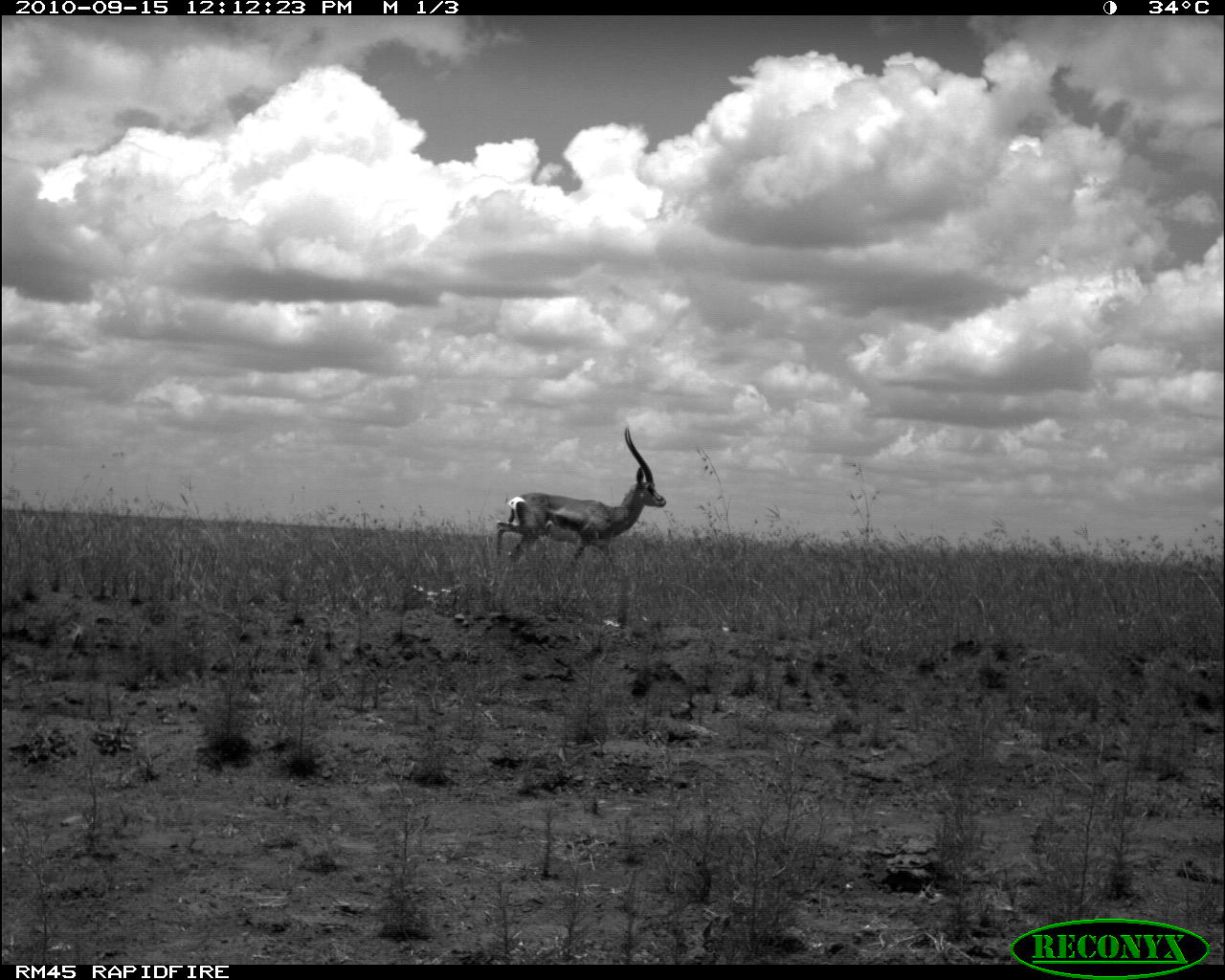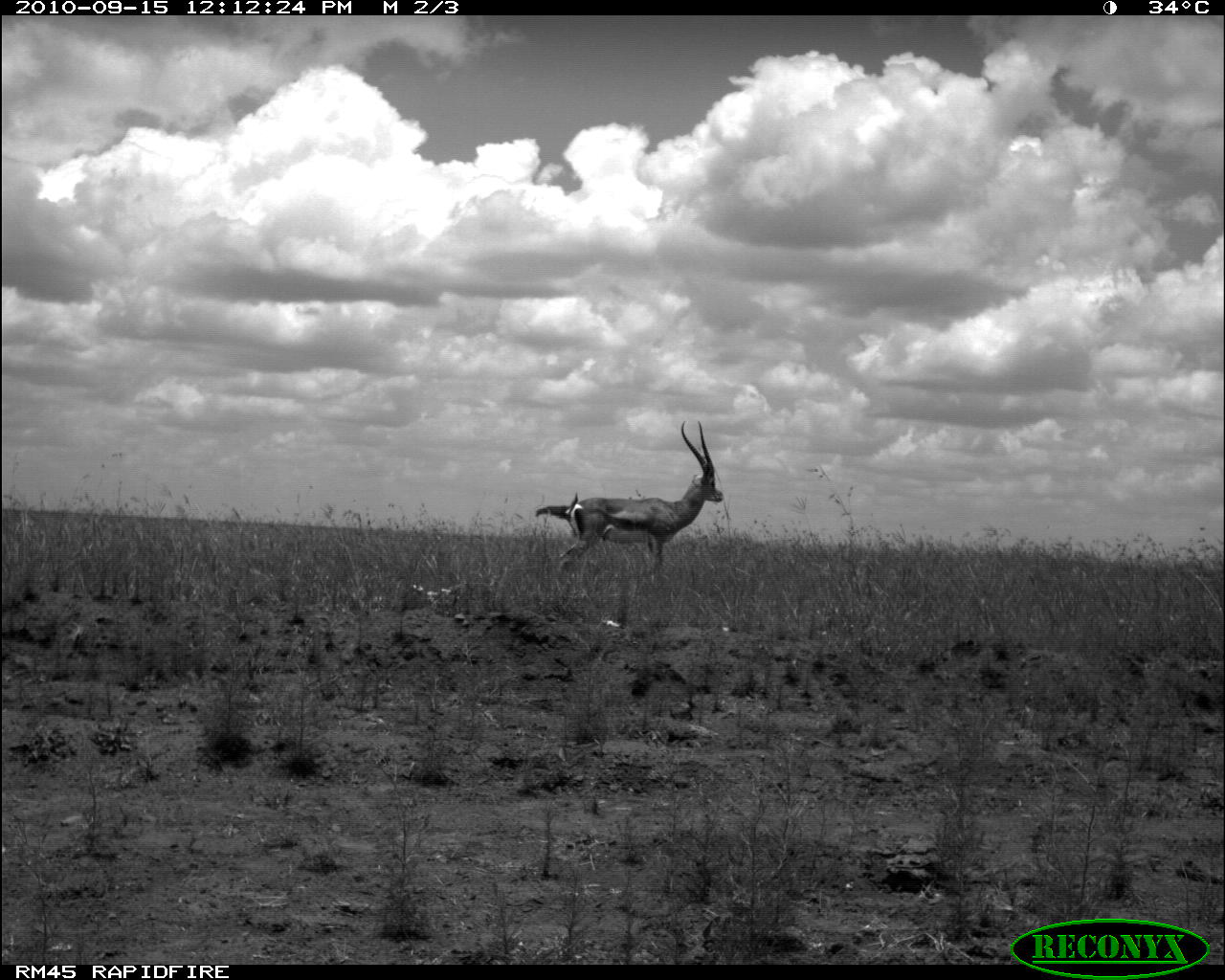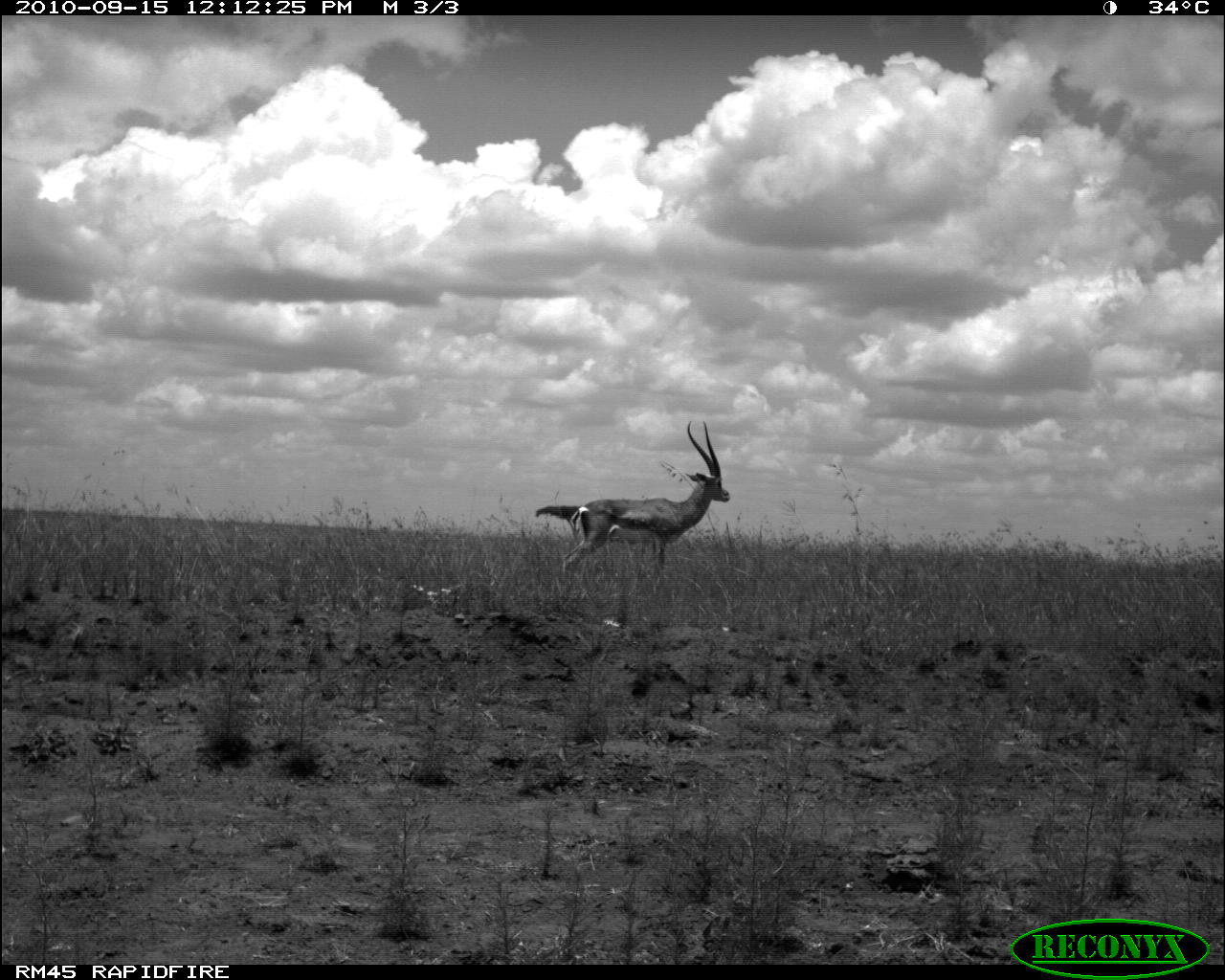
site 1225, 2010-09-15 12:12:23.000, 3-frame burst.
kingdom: Animalia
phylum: Chordata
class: Mammalia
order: Artiodactyla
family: Bovidae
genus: Nanger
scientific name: Nanger granti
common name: grant's gazelle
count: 1